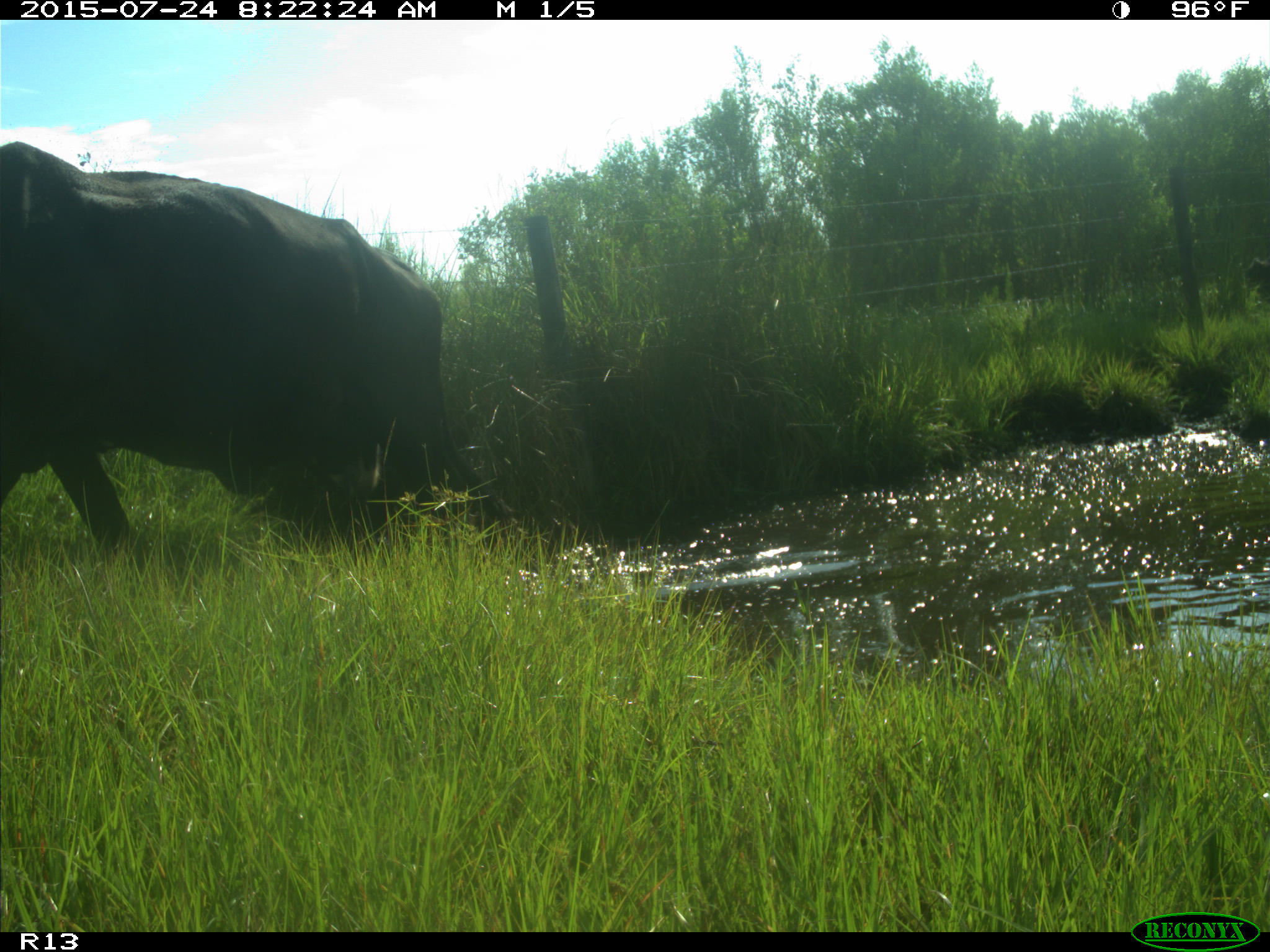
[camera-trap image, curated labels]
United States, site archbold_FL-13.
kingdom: Animalia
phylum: Chordata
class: Mammalia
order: Artiodactyla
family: Bovidae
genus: Bos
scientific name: Bos taurus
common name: domestic cow